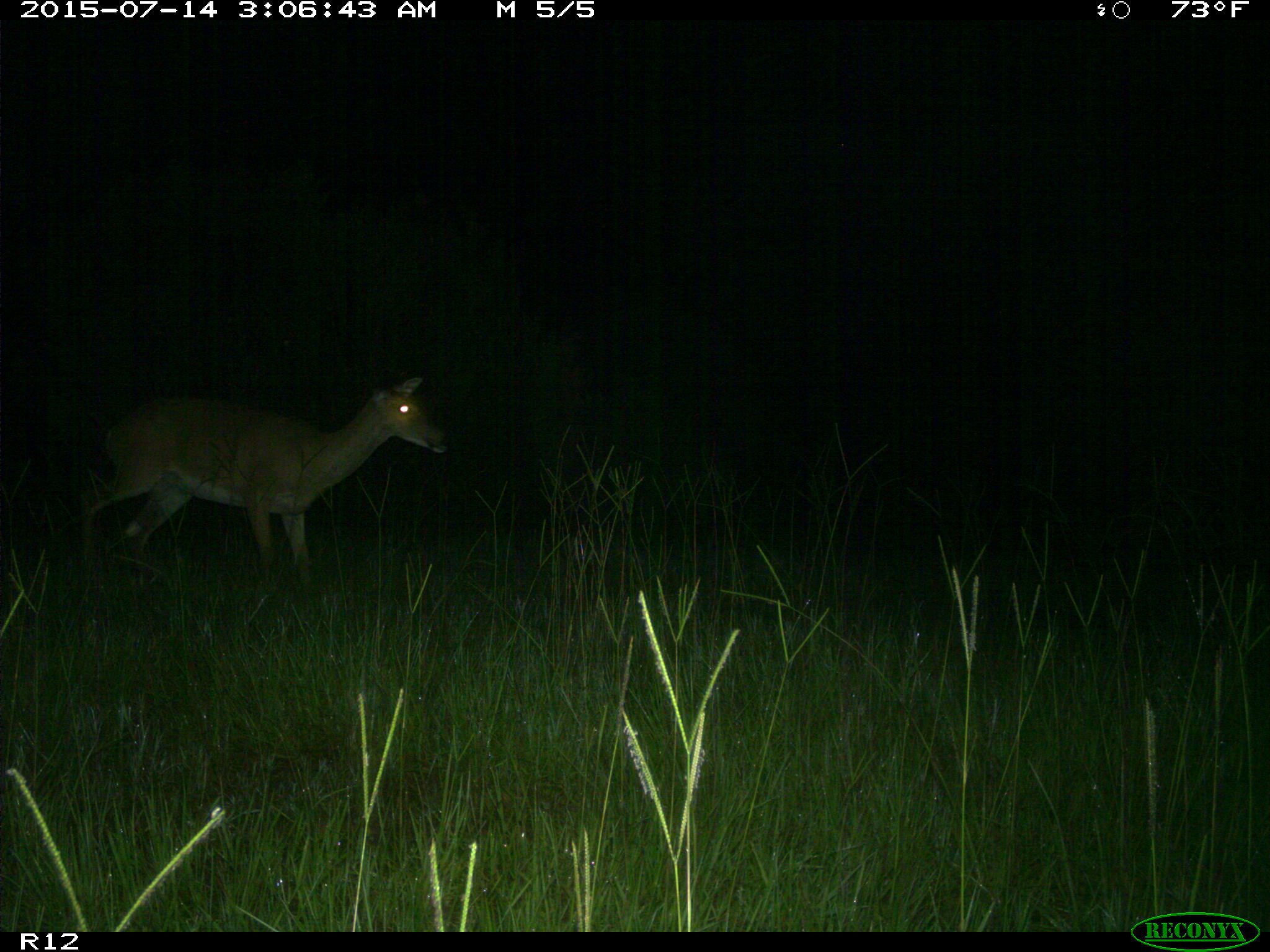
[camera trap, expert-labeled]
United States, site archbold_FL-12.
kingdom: Animalia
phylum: Chordata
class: Mammalia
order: Artiodactyla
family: Cervidae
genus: Odocoileus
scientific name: Odocoileus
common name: deer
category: unidentified deer